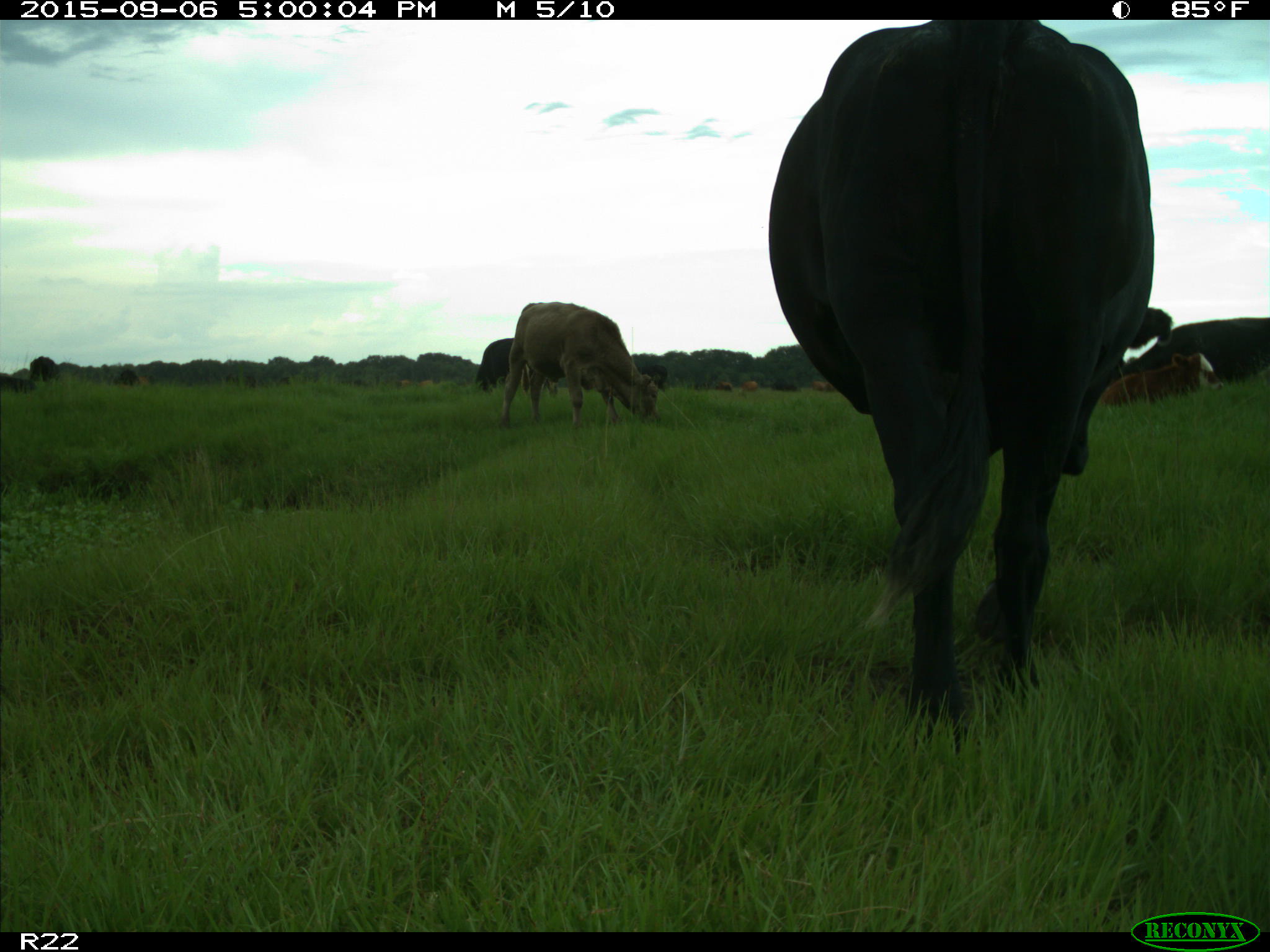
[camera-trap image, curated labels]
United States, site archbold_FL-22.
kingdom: Animalia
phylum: Chordata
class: Mammalia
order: Artiodactyla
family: Bovidae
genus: Bos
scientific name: Bos taurus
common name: domestic cow